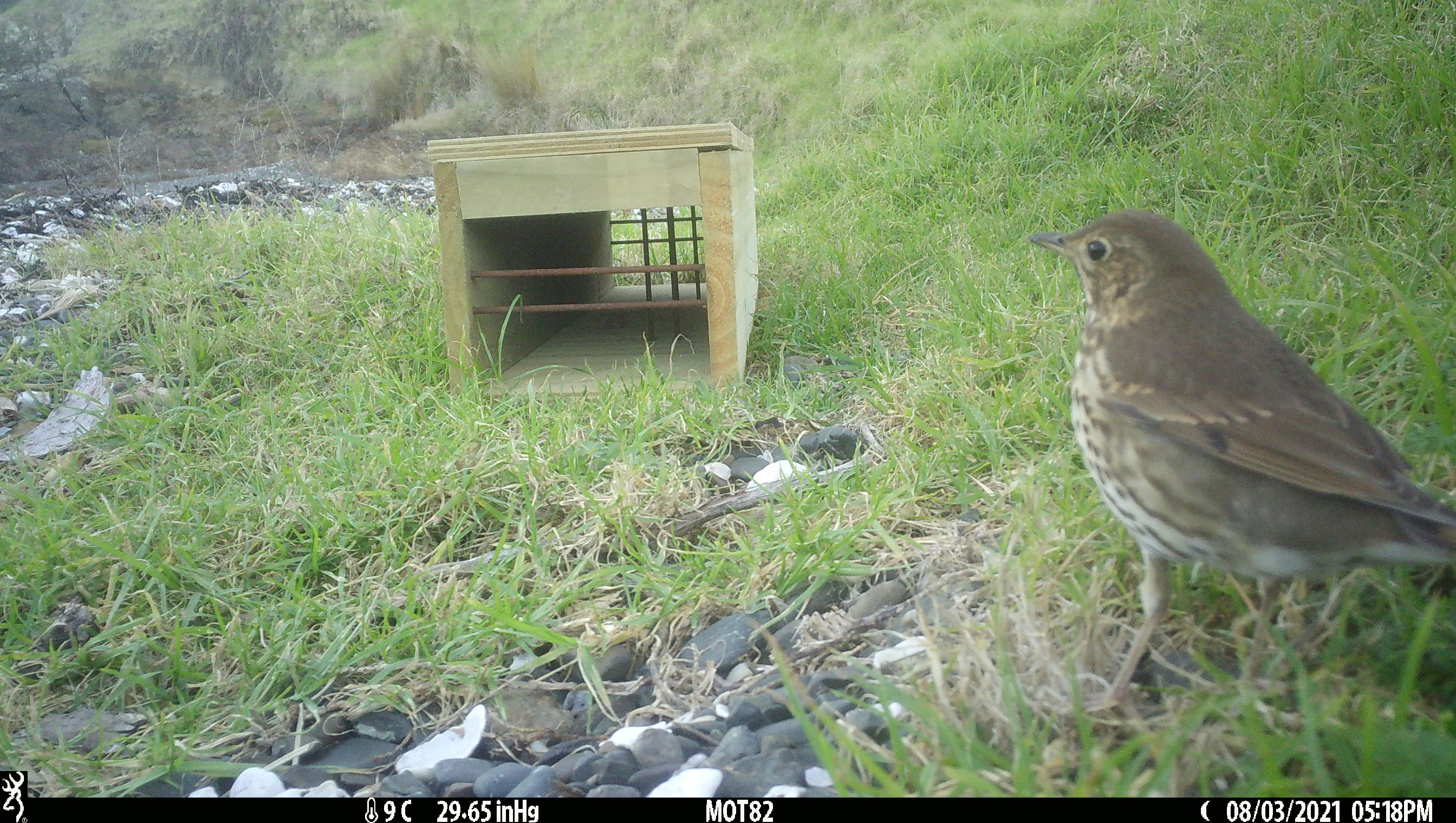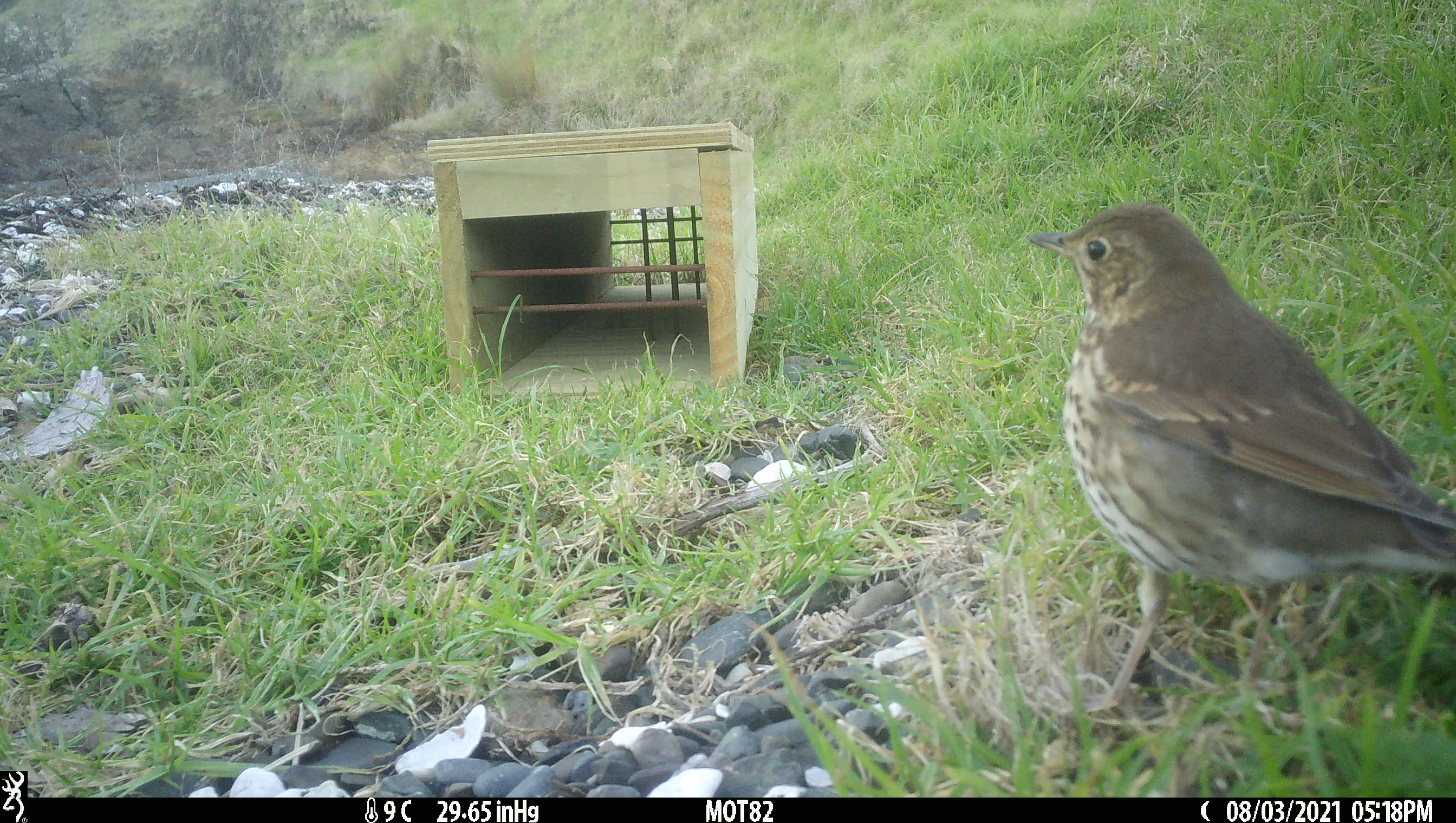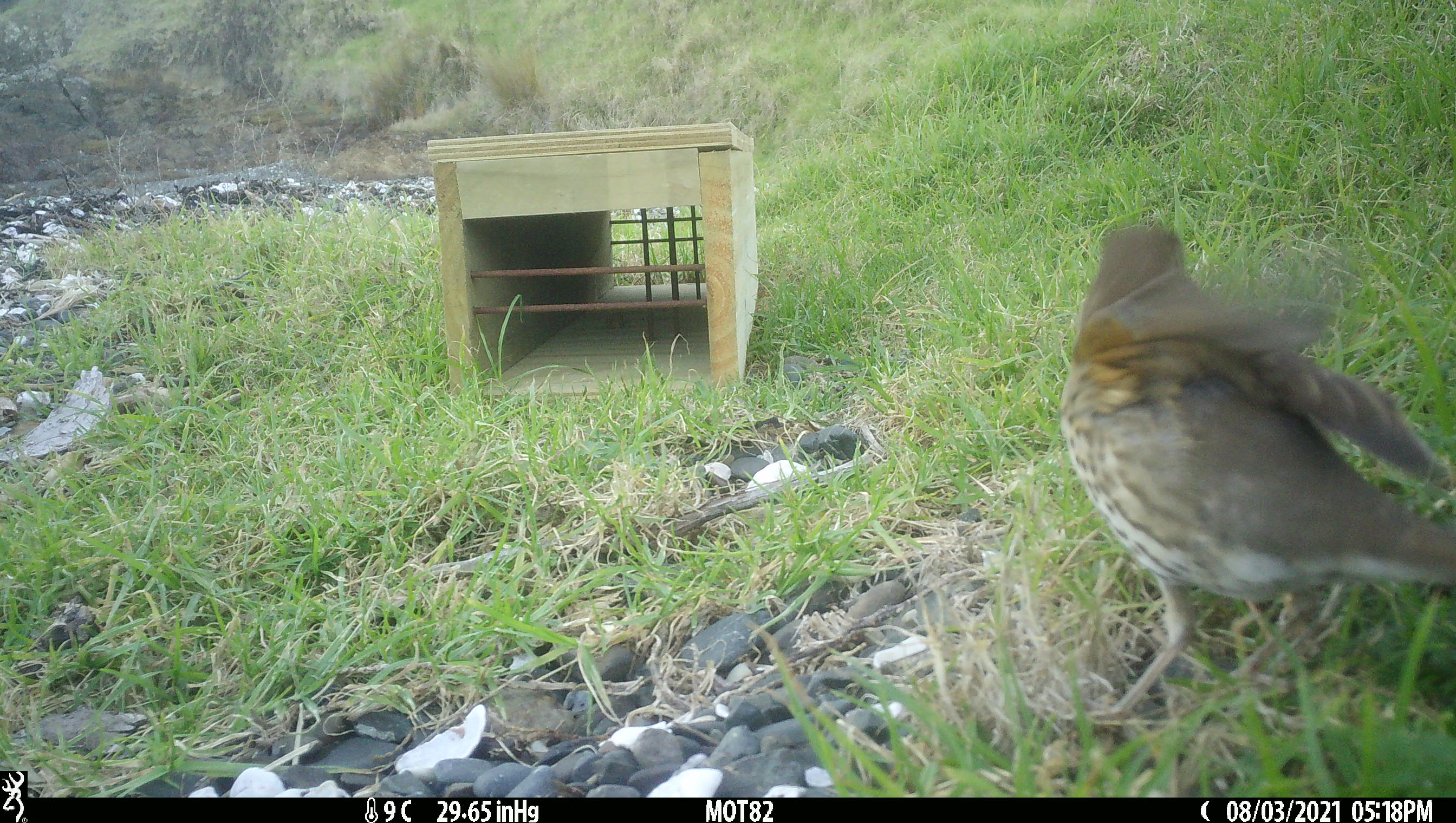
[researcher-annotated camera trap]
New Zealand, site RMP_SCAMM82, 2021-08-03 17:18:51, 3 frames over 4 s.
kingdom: Animalia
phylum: Chordata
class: Aves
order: Passeriformes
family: Turdidae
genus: Turdus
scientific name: Turdus philomelos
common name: song thrush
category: thrush